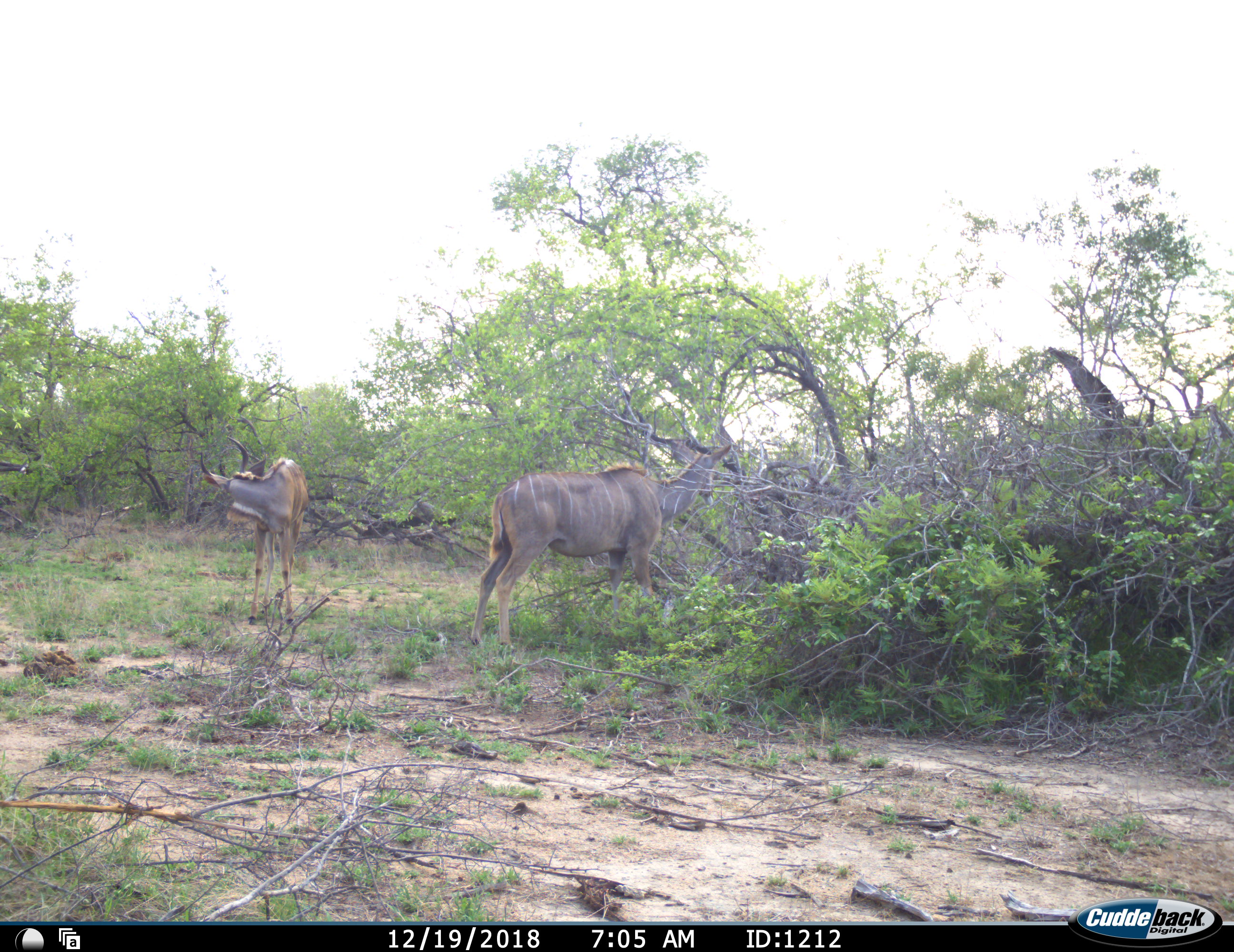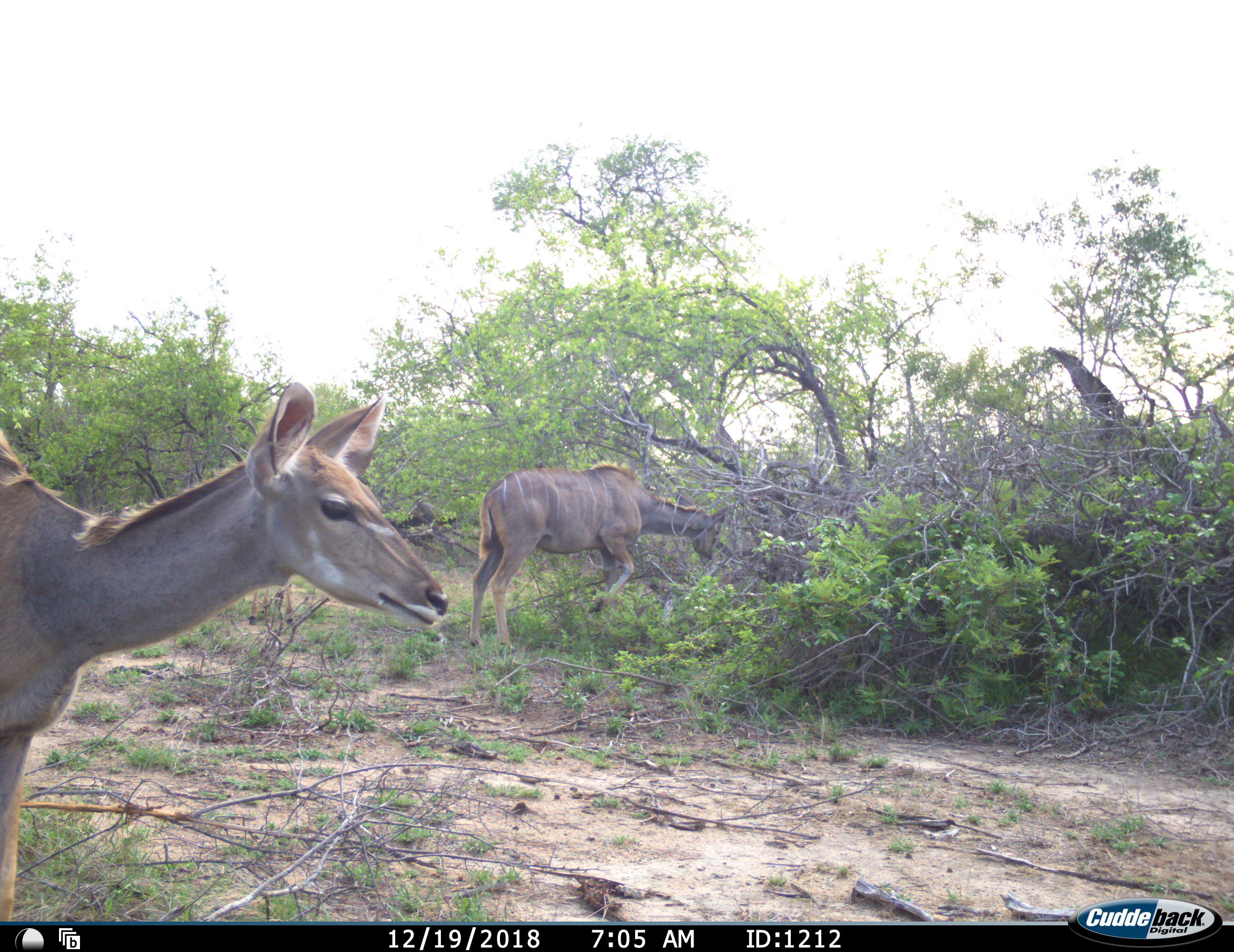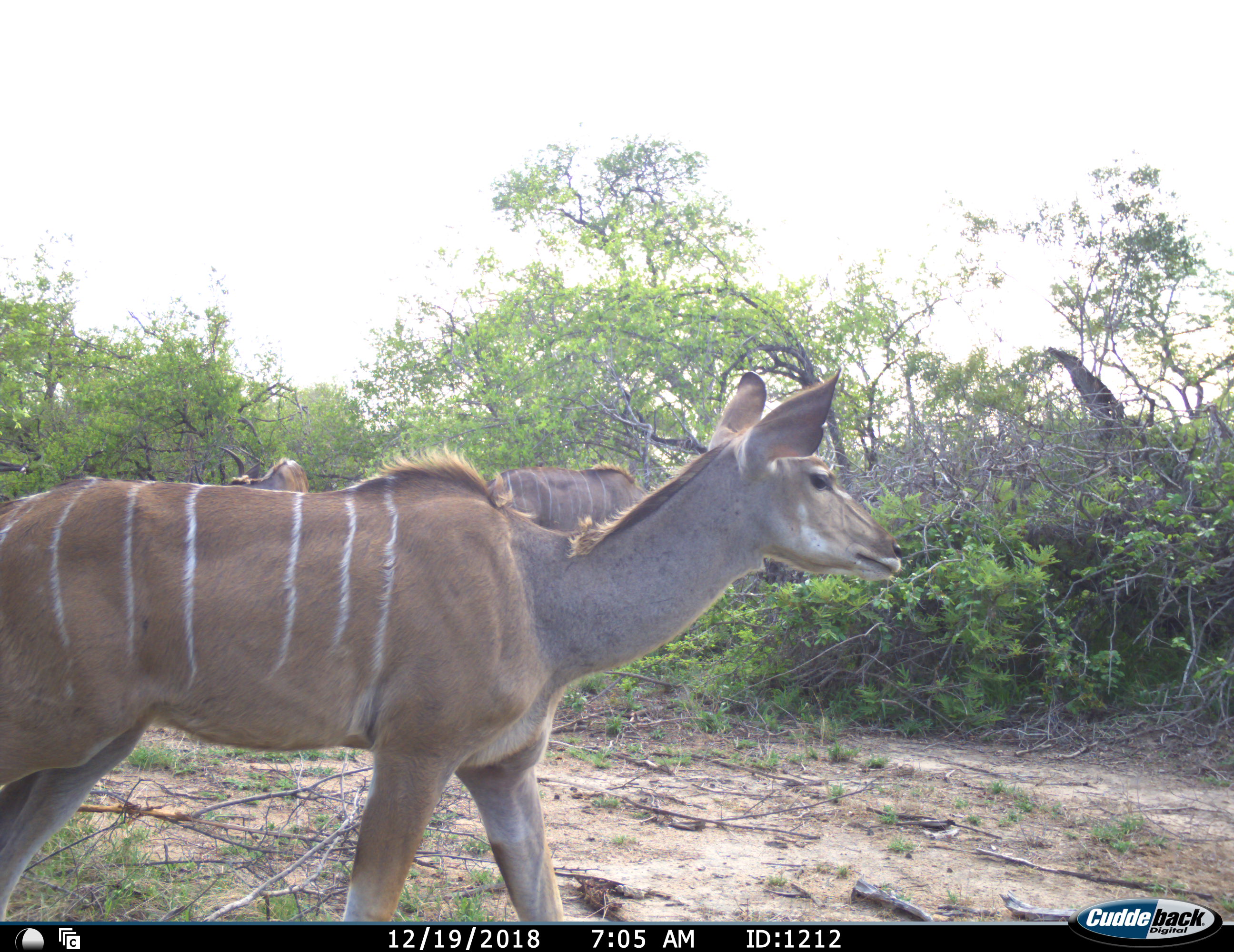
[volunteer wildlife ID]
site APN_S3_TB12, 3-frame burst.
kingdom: Animalia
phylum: Chordata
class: Mammalia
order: Artiodactyla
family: Bovidae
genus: Tragelaphus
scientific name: Tragelaphus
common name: kudu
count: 3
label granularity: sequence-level